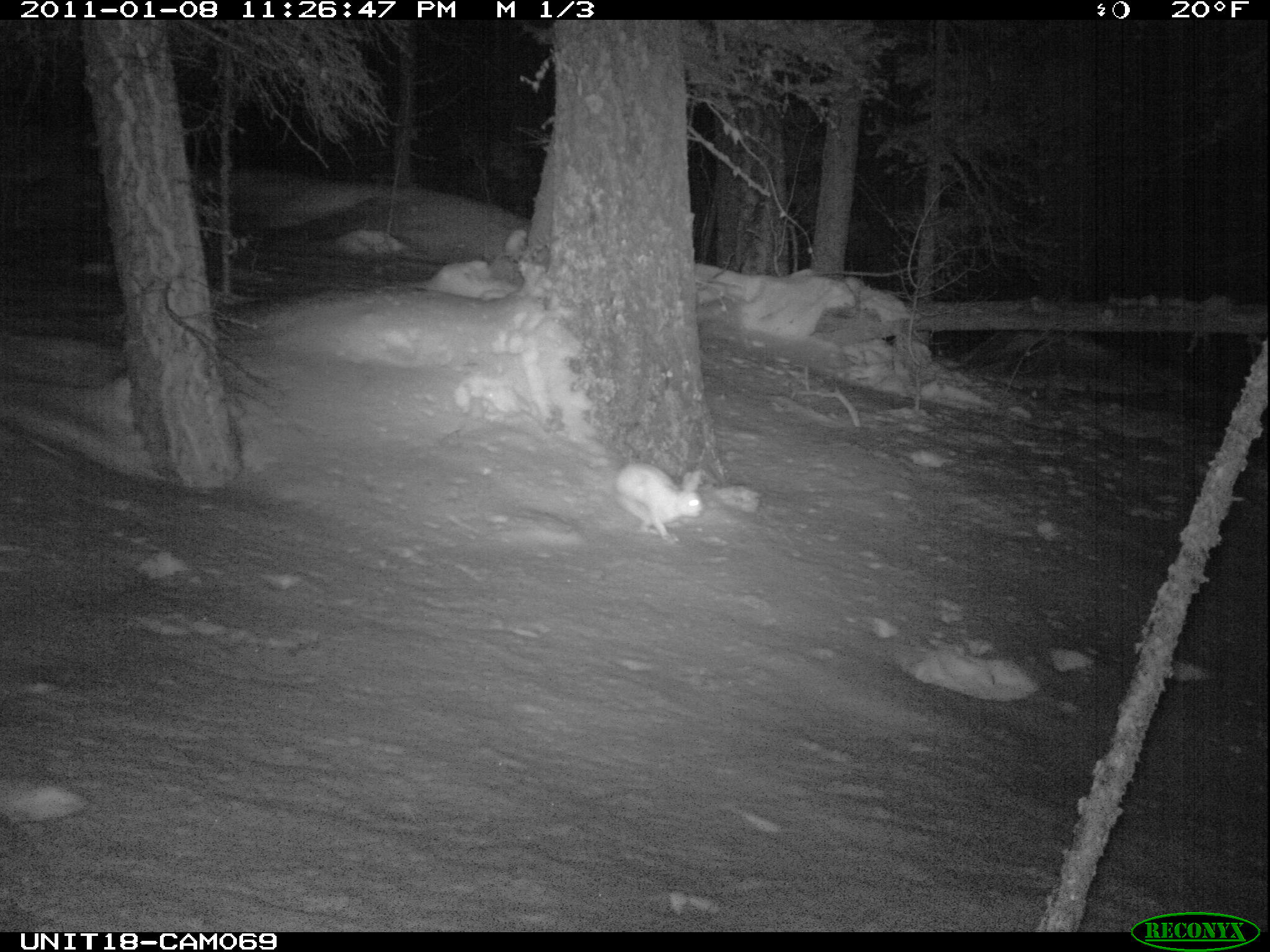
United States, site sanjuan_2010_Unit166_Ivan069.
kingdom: Animalia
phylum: Chordata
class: Mammalia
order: Lagomorpha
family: Leporidae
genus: Lepus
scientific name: Lepus americanus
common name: snowshoe hare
Lepus americanus (snowshoe hare).